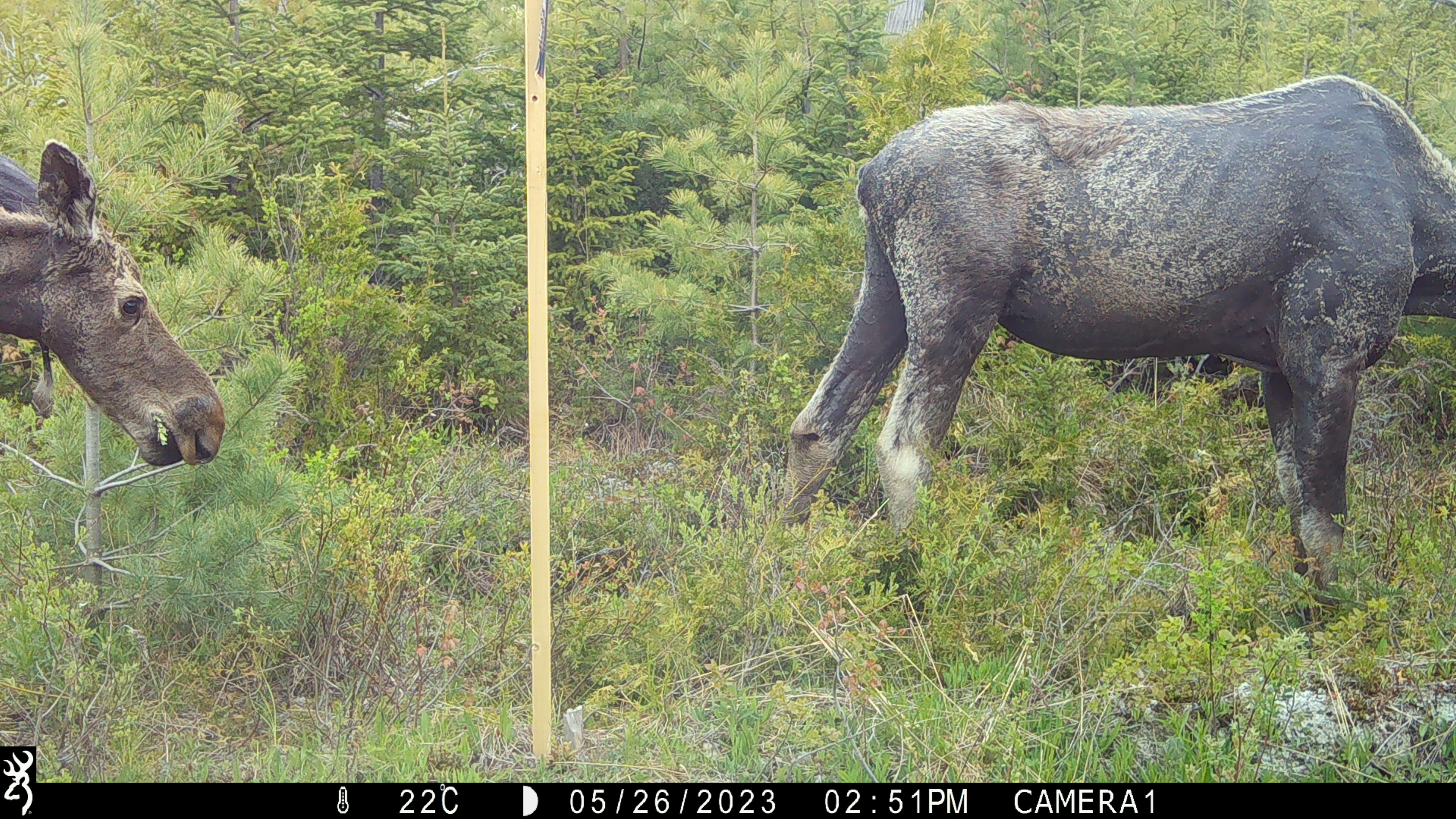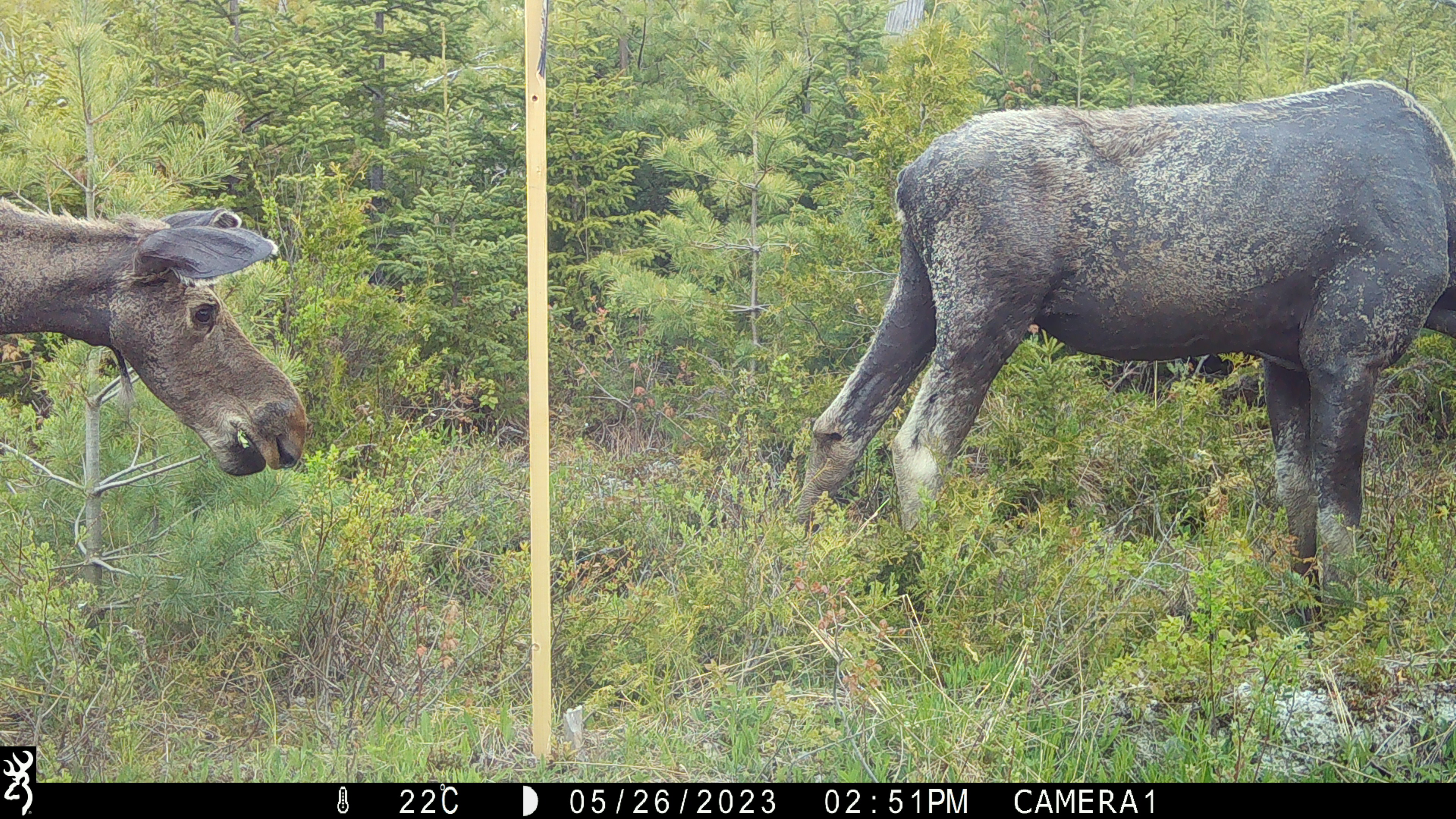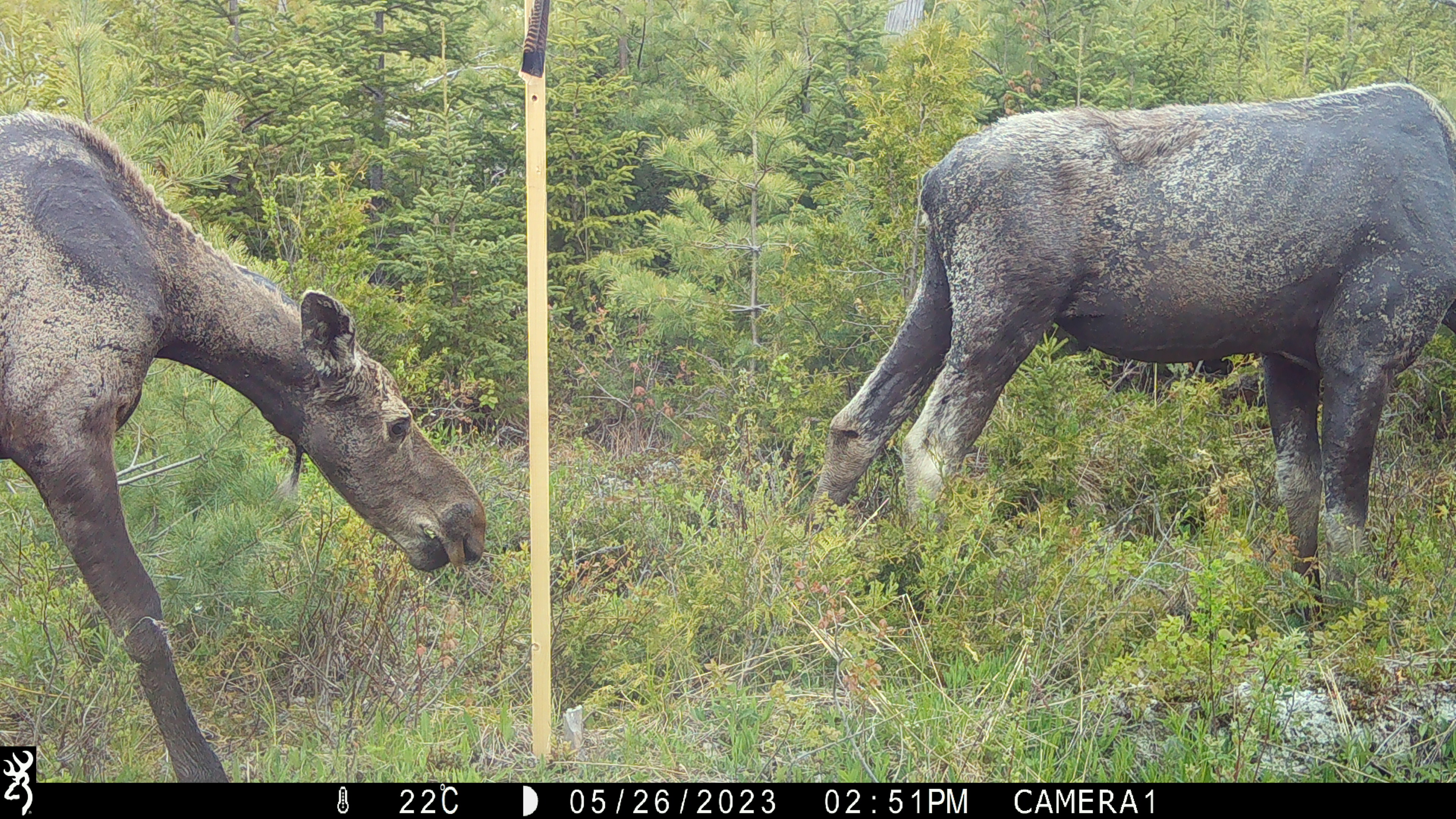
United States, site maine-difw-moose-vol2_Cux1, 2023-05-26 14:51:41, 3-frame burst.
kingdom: Animalia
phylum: Chordata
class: Mammalia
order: Artiodactyla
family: Cervidae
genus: Alces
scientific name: Alces alces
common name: moose